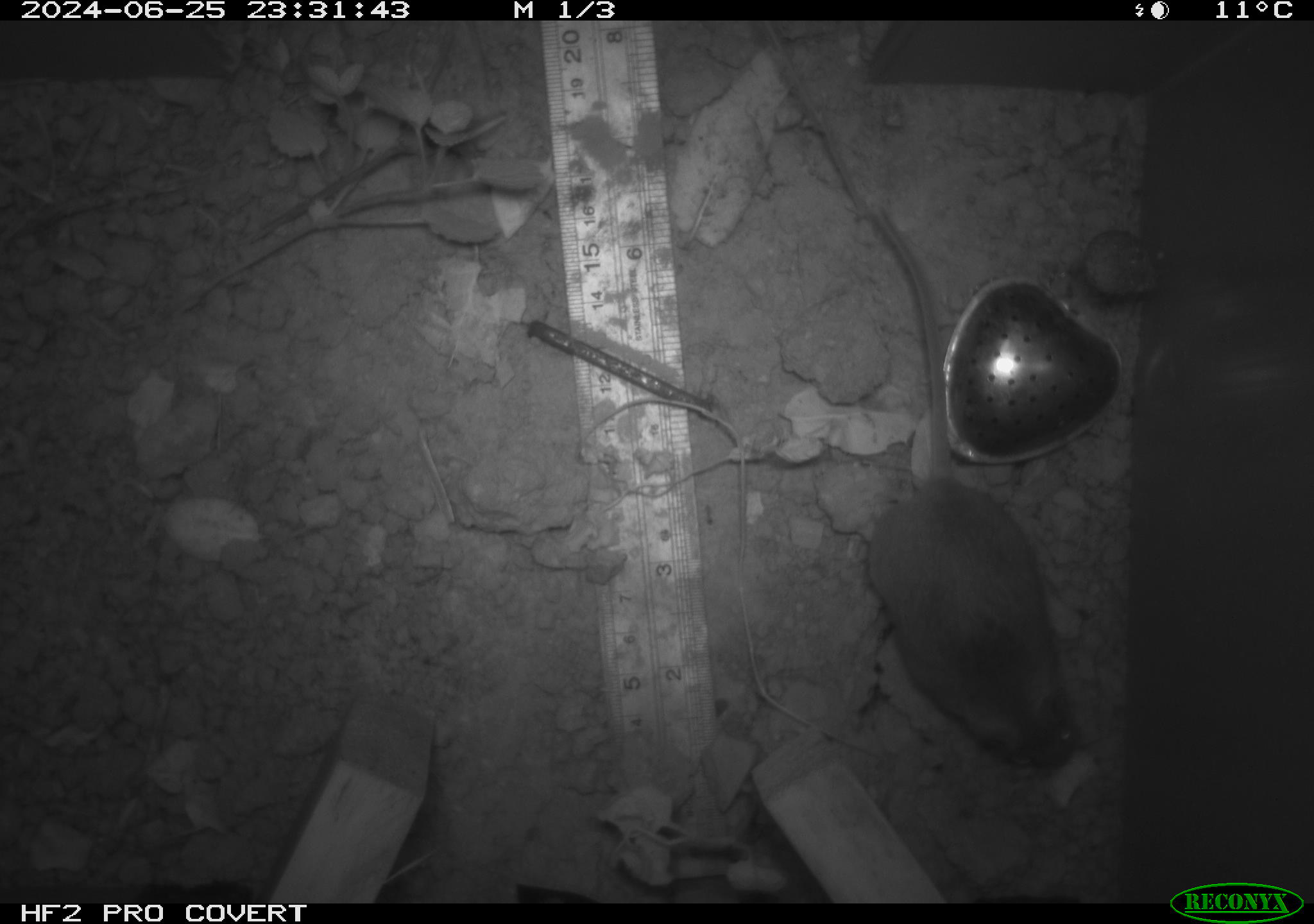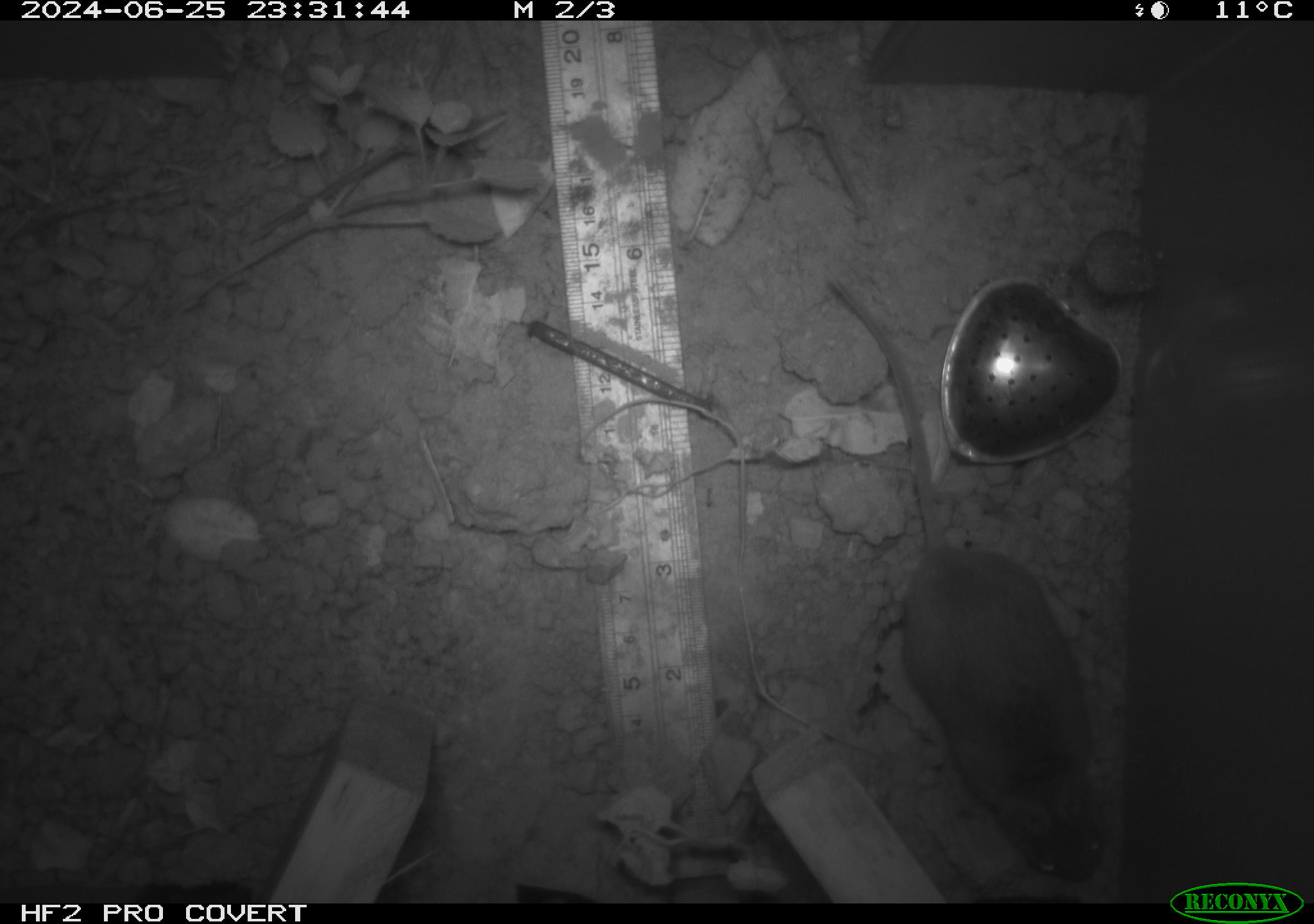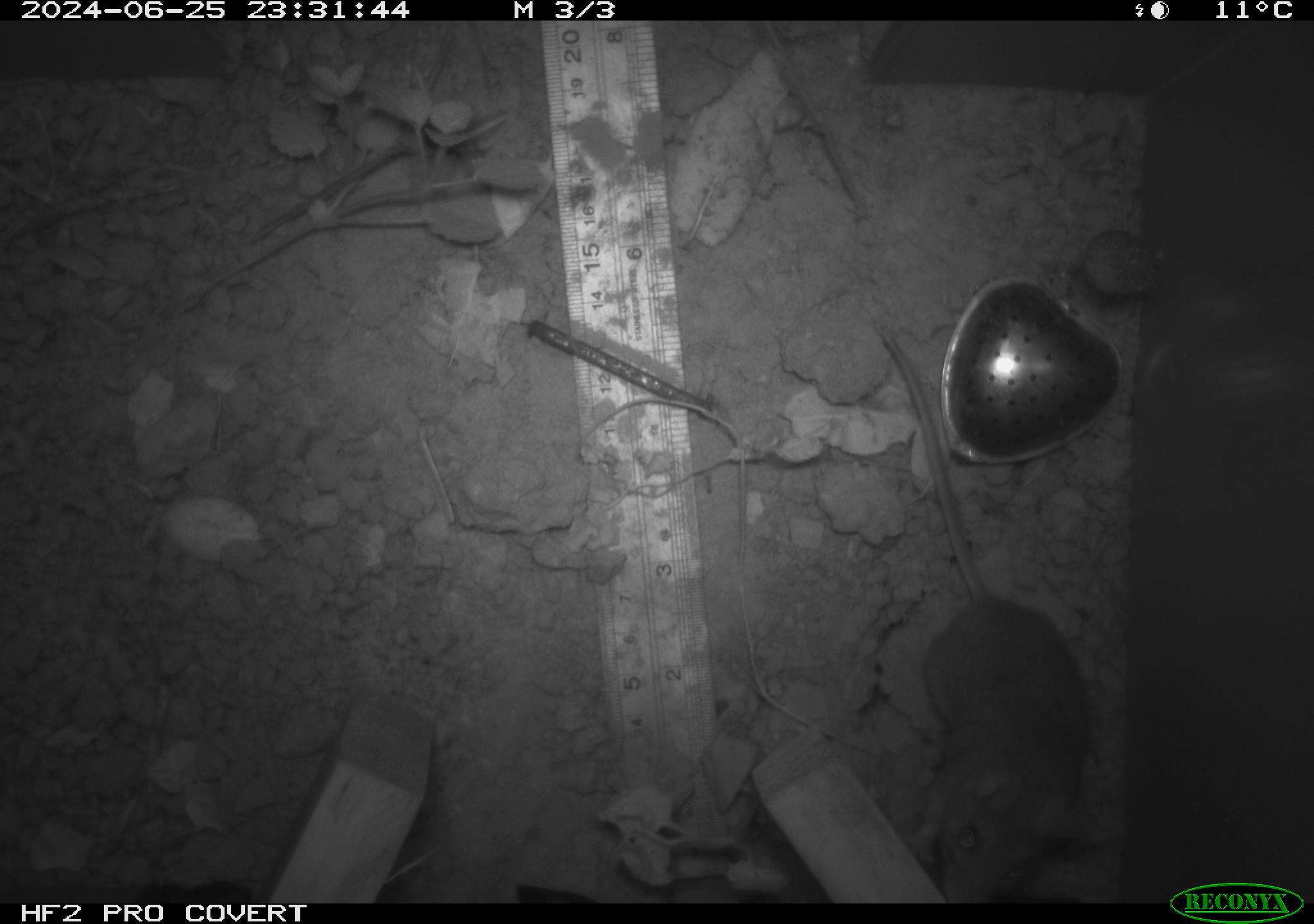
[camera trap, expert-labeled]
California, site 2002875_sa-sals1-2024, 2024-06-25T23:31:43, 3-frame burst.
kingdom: Animalia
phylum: Chordata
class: Mammalia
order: Rodentia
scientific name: Rodentia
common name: rodent